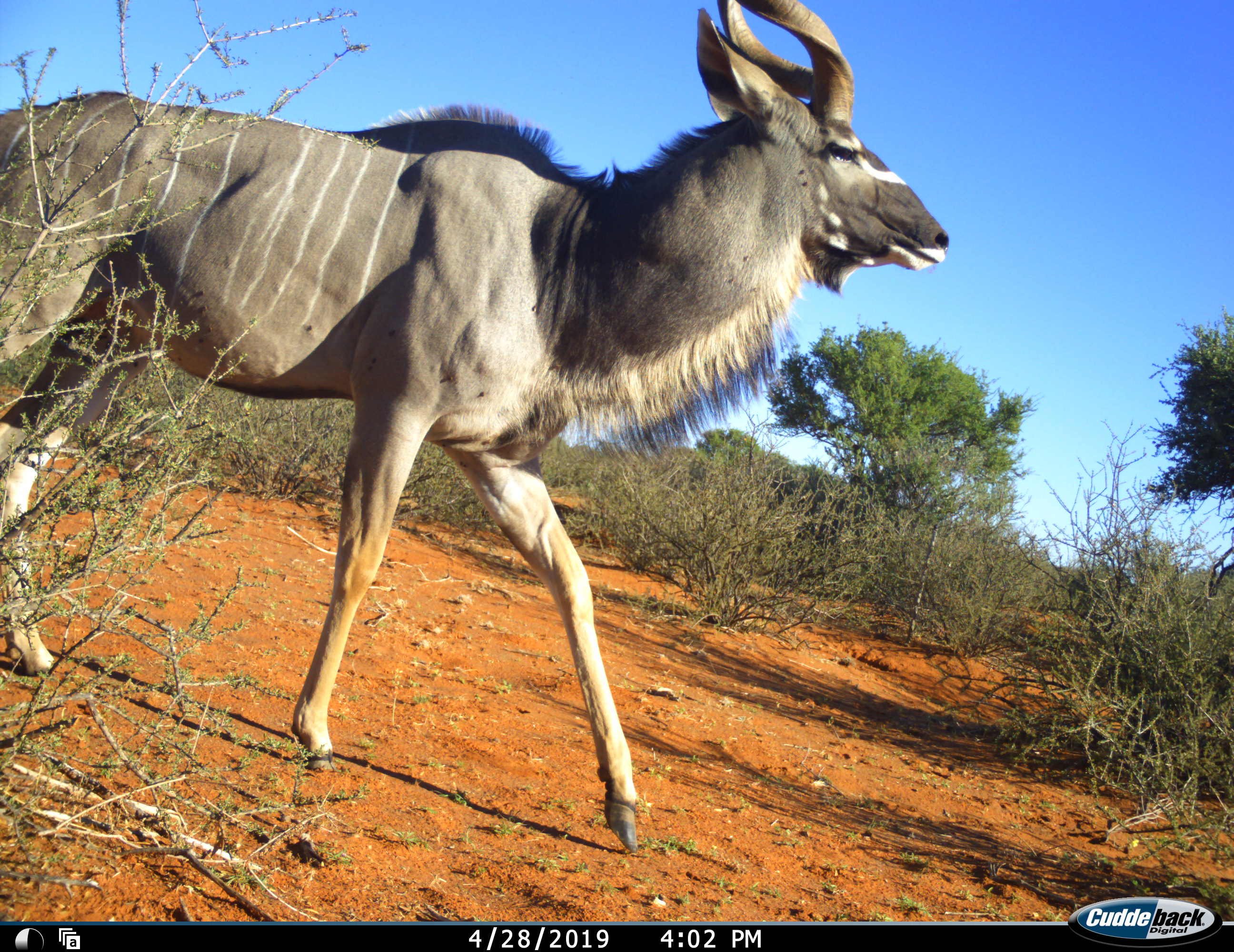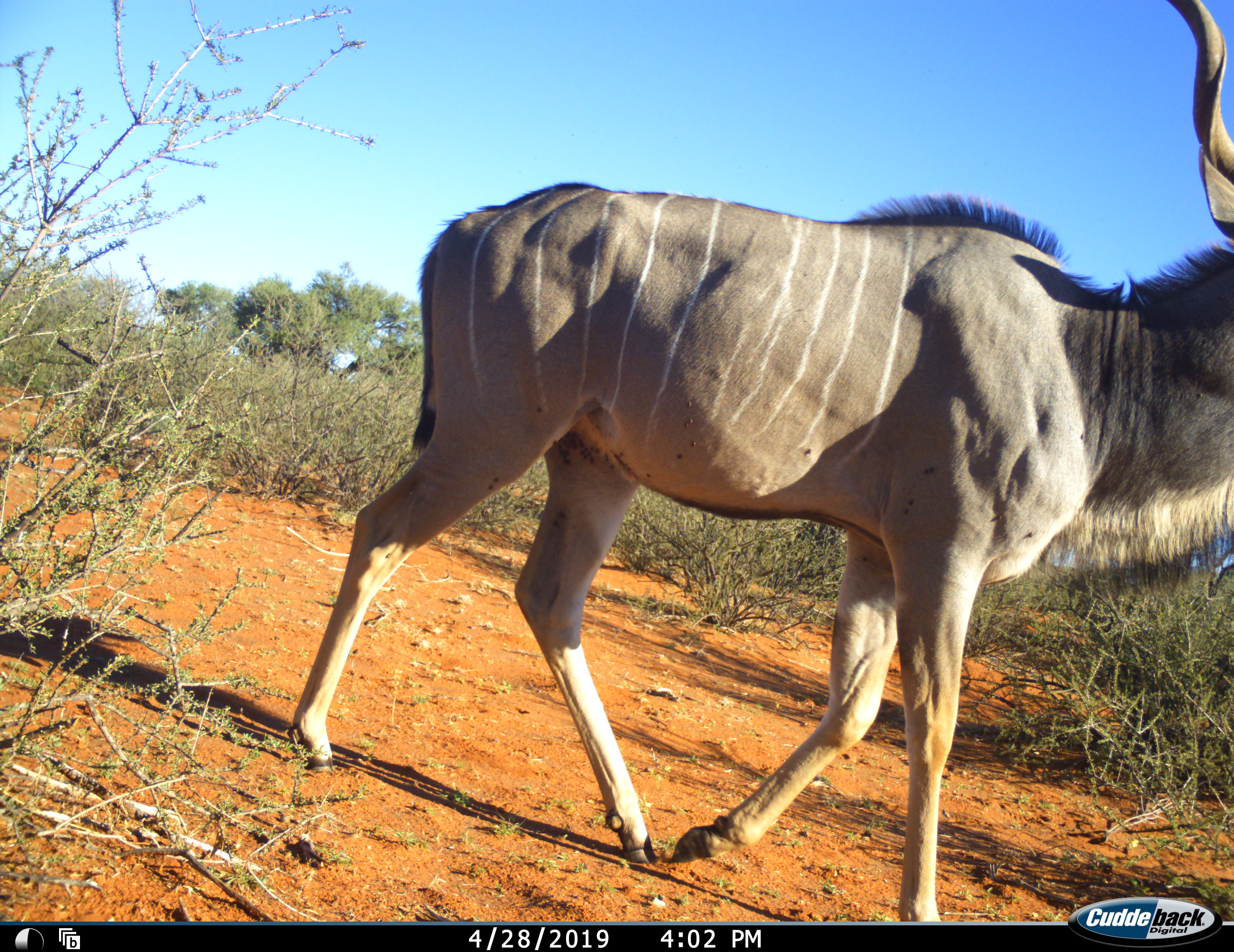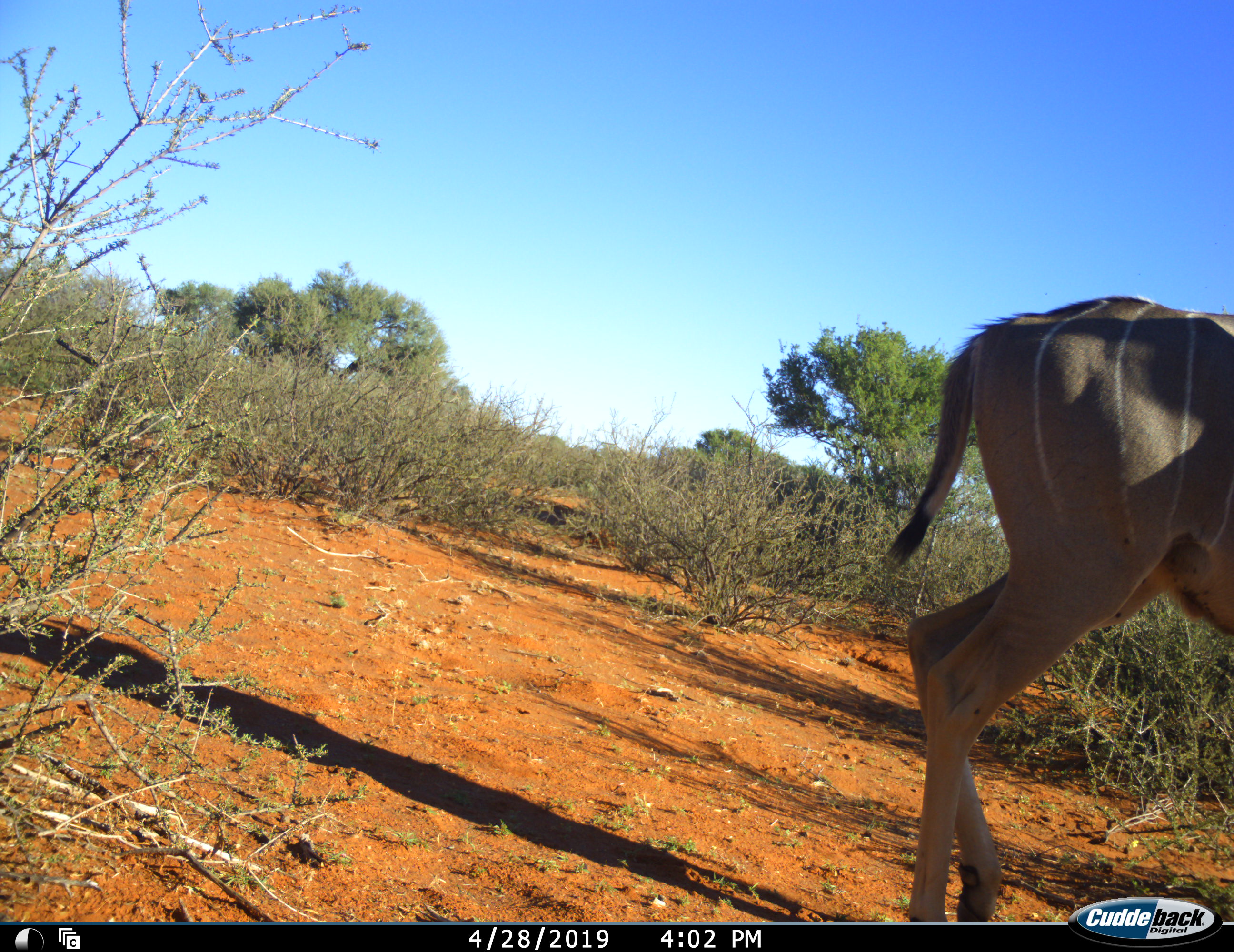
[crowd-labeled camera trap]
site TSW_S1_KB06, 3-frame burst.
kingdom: Animalia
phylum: Chordata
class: Mammalia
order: Artiodactyla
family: Bovidae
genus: Tragelaphus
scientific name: Tragelaphus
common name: kudu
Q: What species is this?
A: Kudu (Tragelaphus).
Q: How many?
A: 1.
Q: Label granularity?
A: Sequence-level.